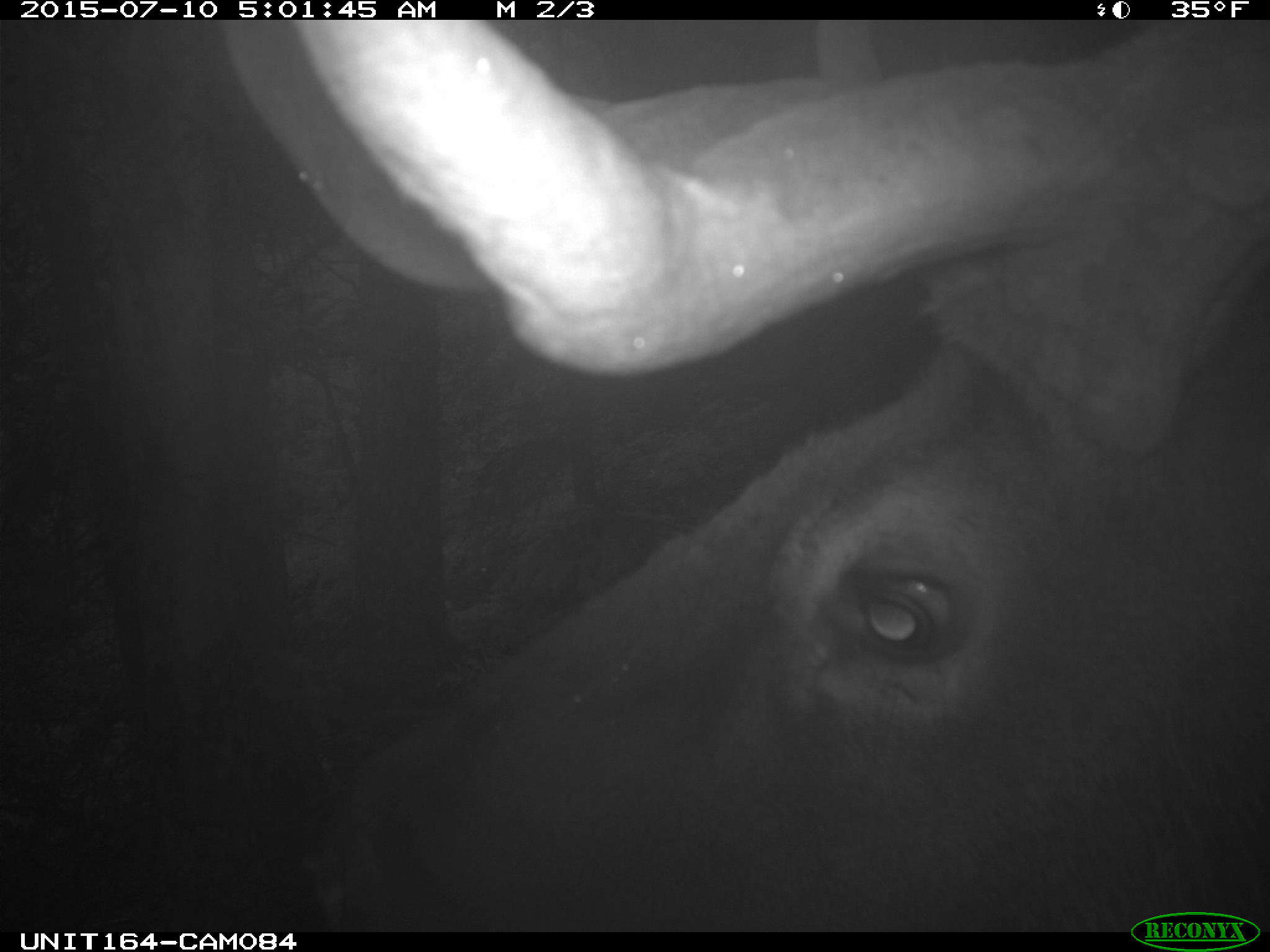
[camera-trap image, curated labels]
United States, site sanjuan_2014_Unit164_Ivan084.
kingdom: Animalia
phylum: Chordata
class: Mammalia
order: Artiodactyla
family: Cervidae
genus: Cervus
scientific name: Cervus elaphus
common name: red deer